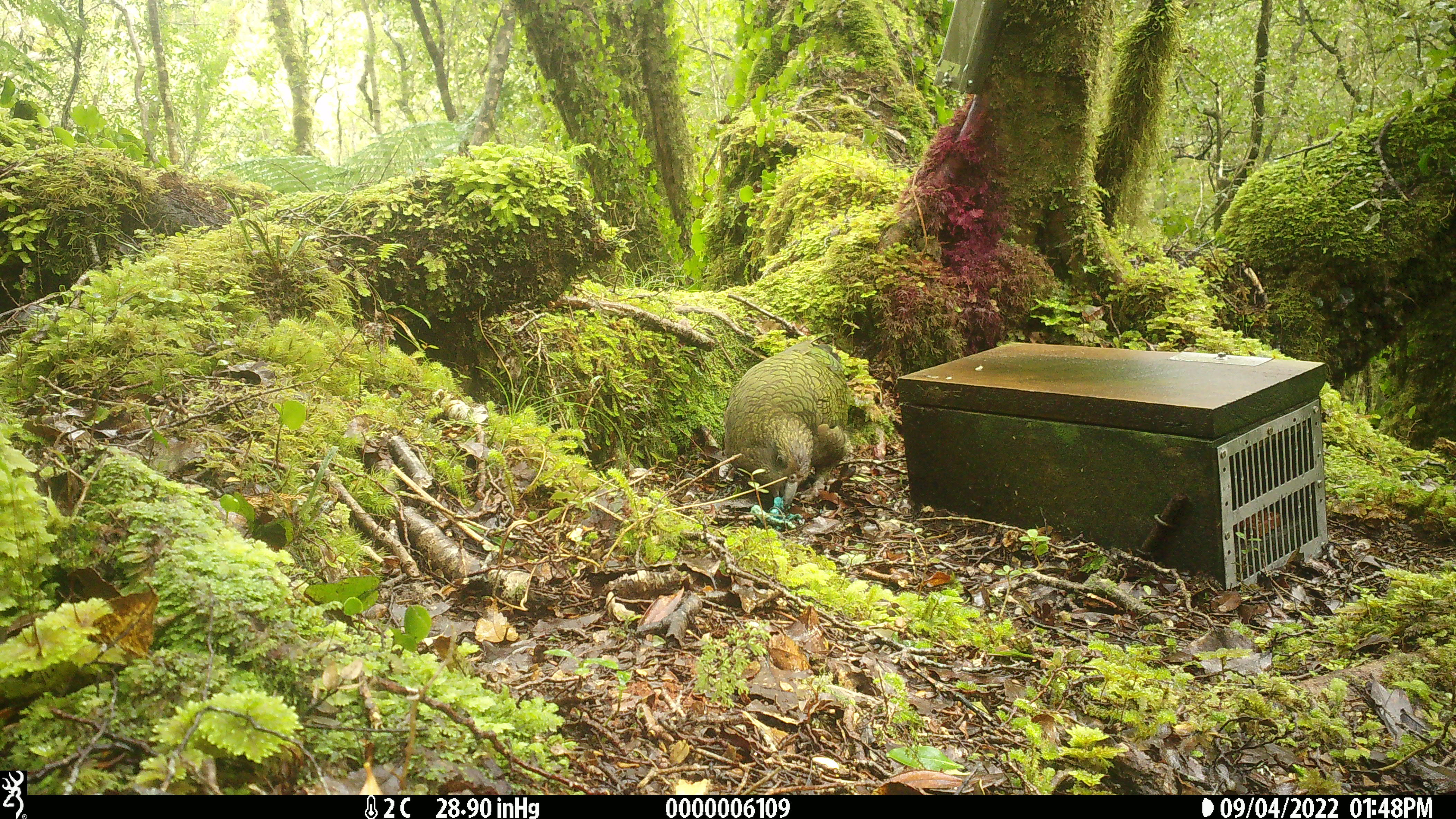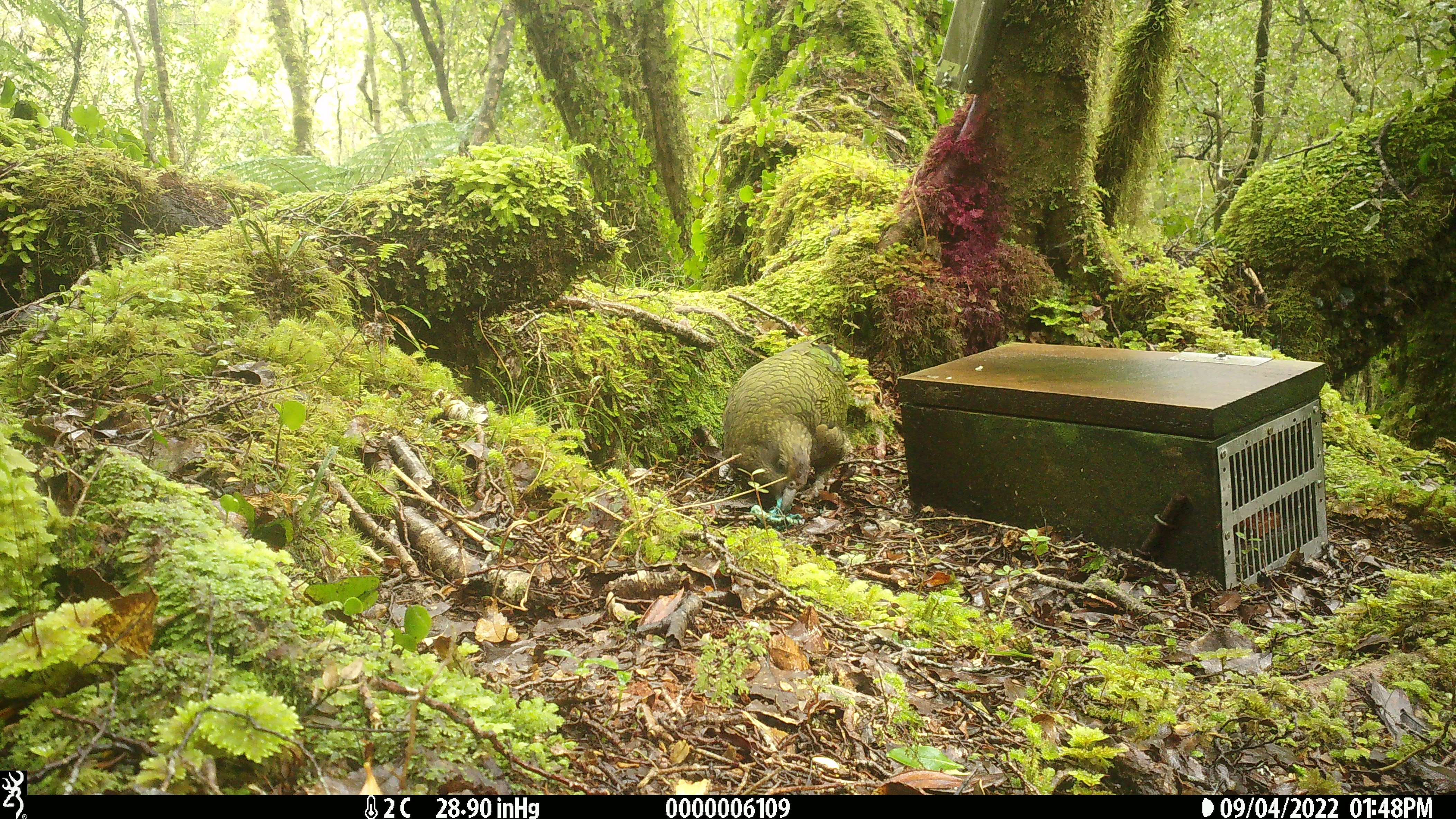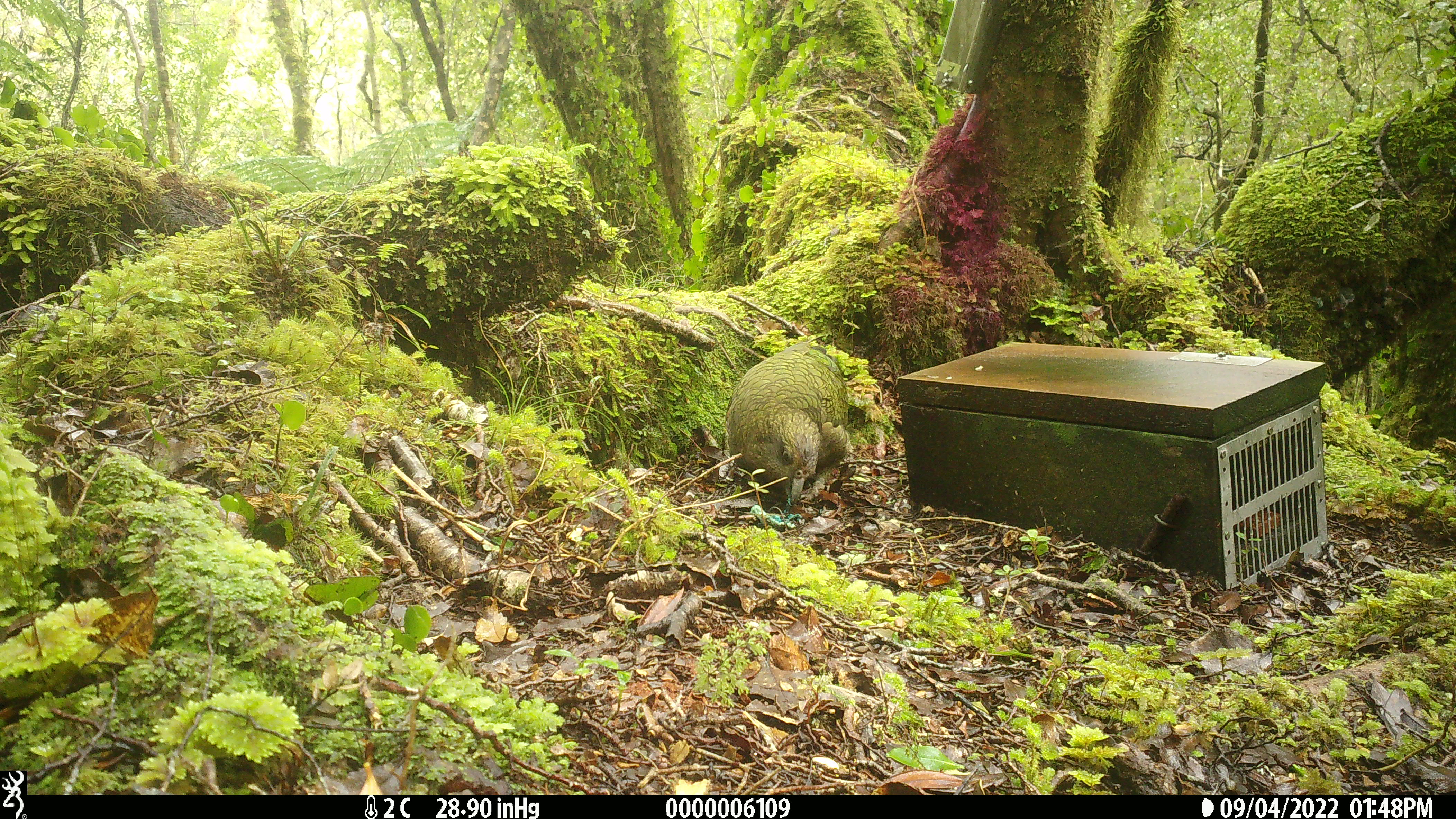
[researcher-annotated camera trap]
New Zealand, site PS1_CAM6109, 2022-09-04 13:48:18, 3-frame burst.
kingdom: Animalia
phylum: Chordata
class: Aves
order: Psittaciformes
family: Strigopidae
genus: Nestor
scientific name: Nestor notabilis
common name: kea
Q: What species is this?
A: Kea (Nestor notabilis).